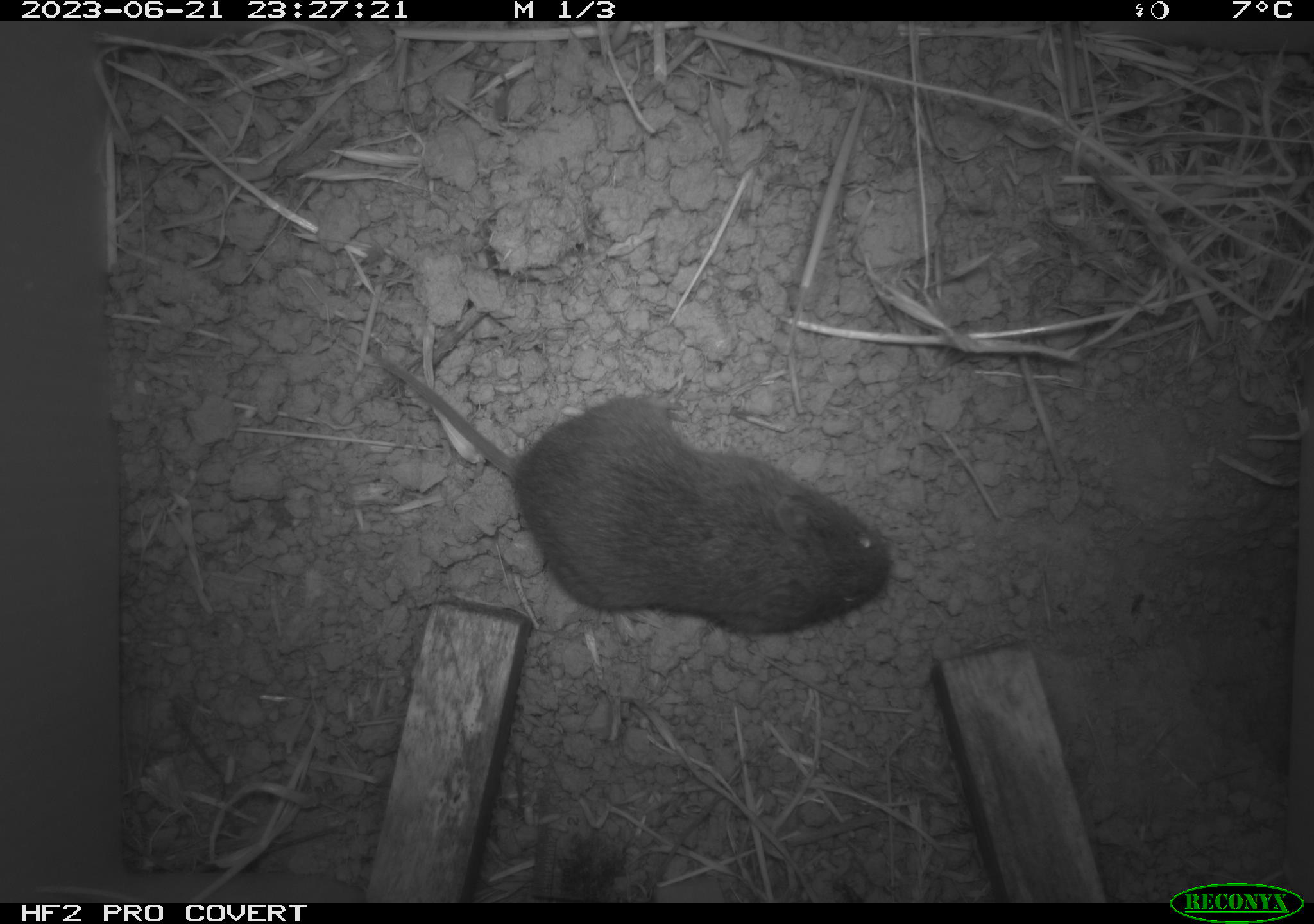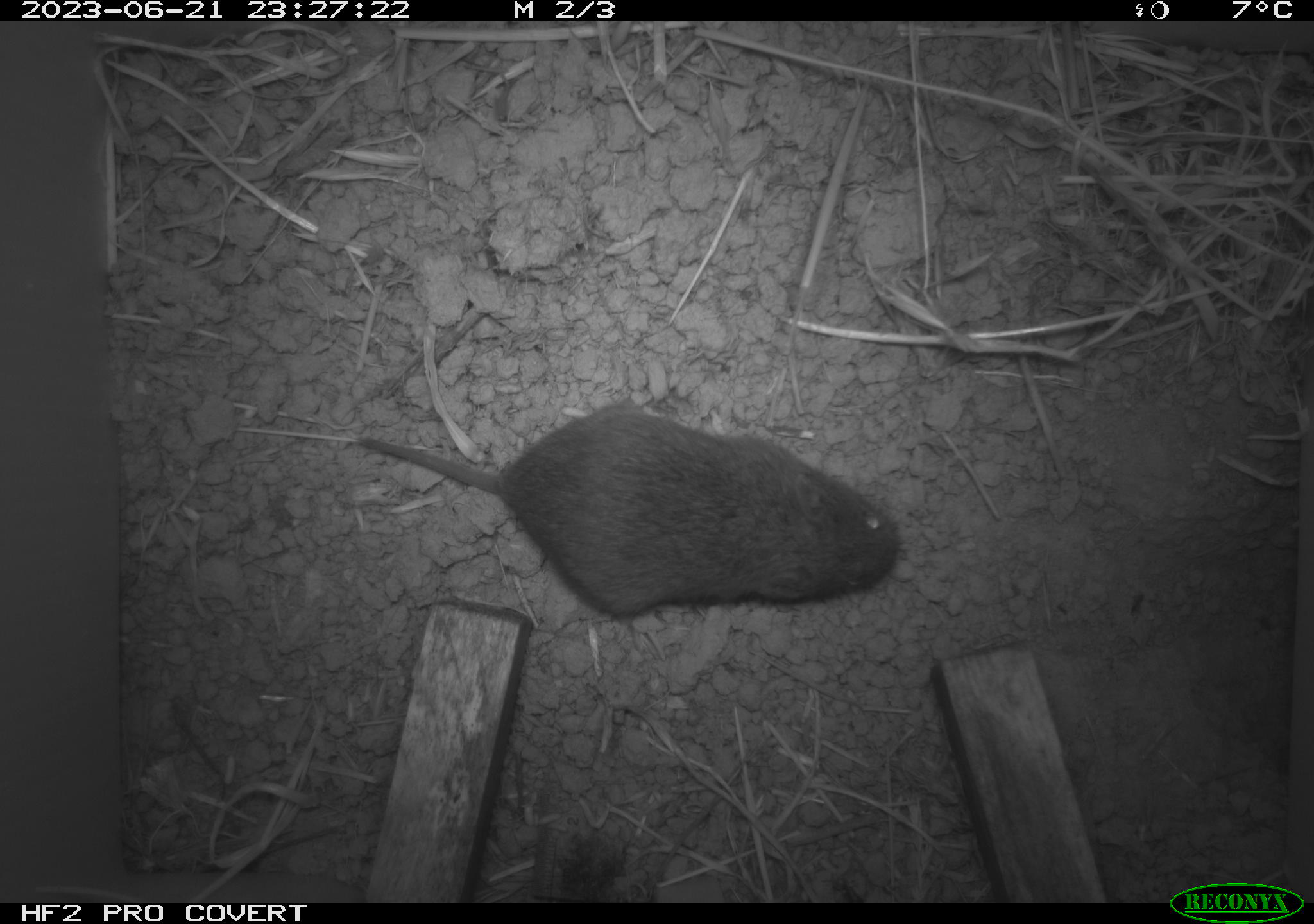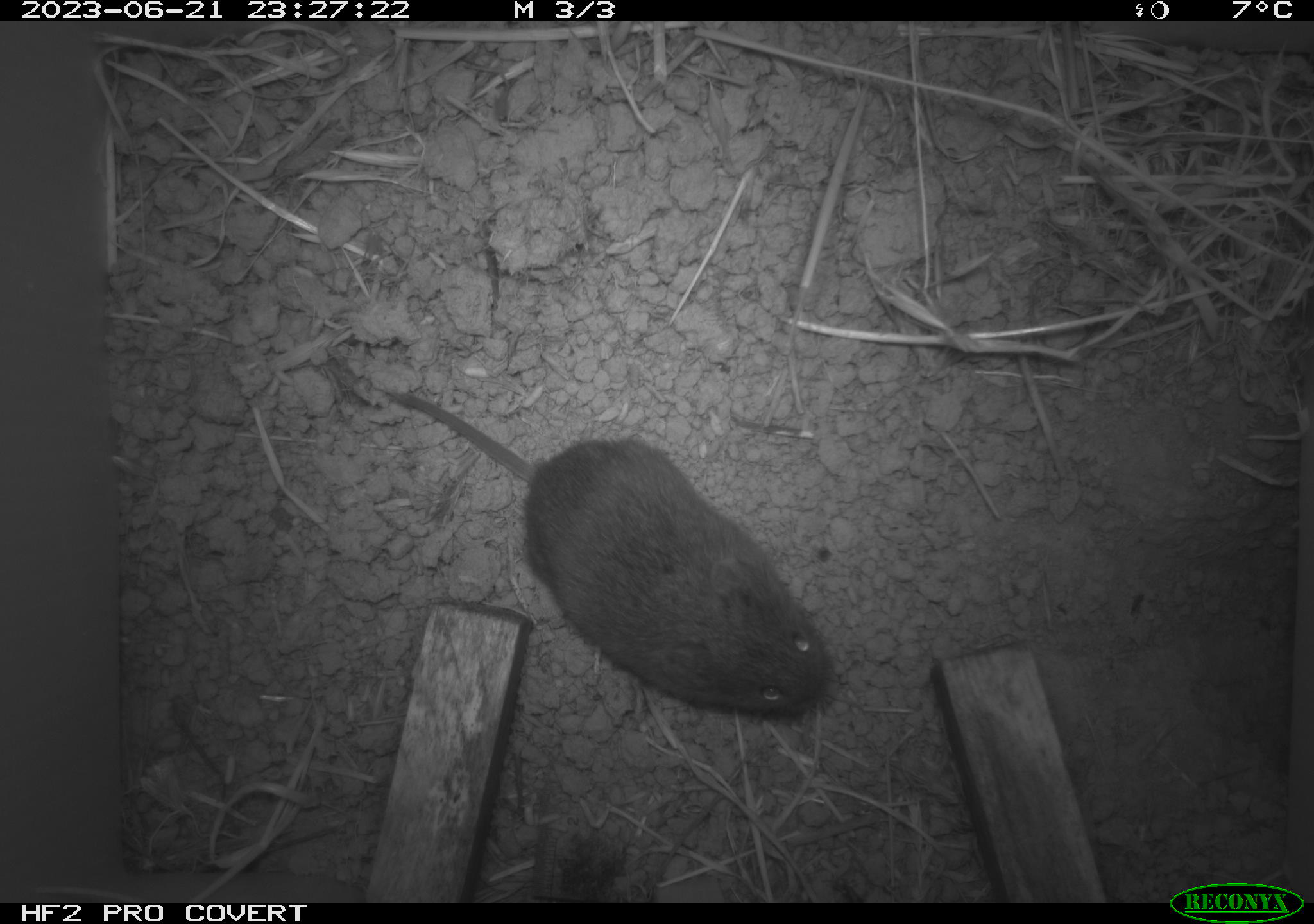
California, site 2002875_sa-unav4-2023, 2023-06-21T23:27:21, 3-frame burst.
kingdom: Animalia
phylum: Chordata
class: Mammalia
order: Rodentia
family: Cricetidae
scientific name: Arvicolinae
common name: voles, lemmings, and muskrats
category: arvicolinae subfamily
Arvicolinae subfamily (voles, lemmings, and muskrats) (Arvicolinae).